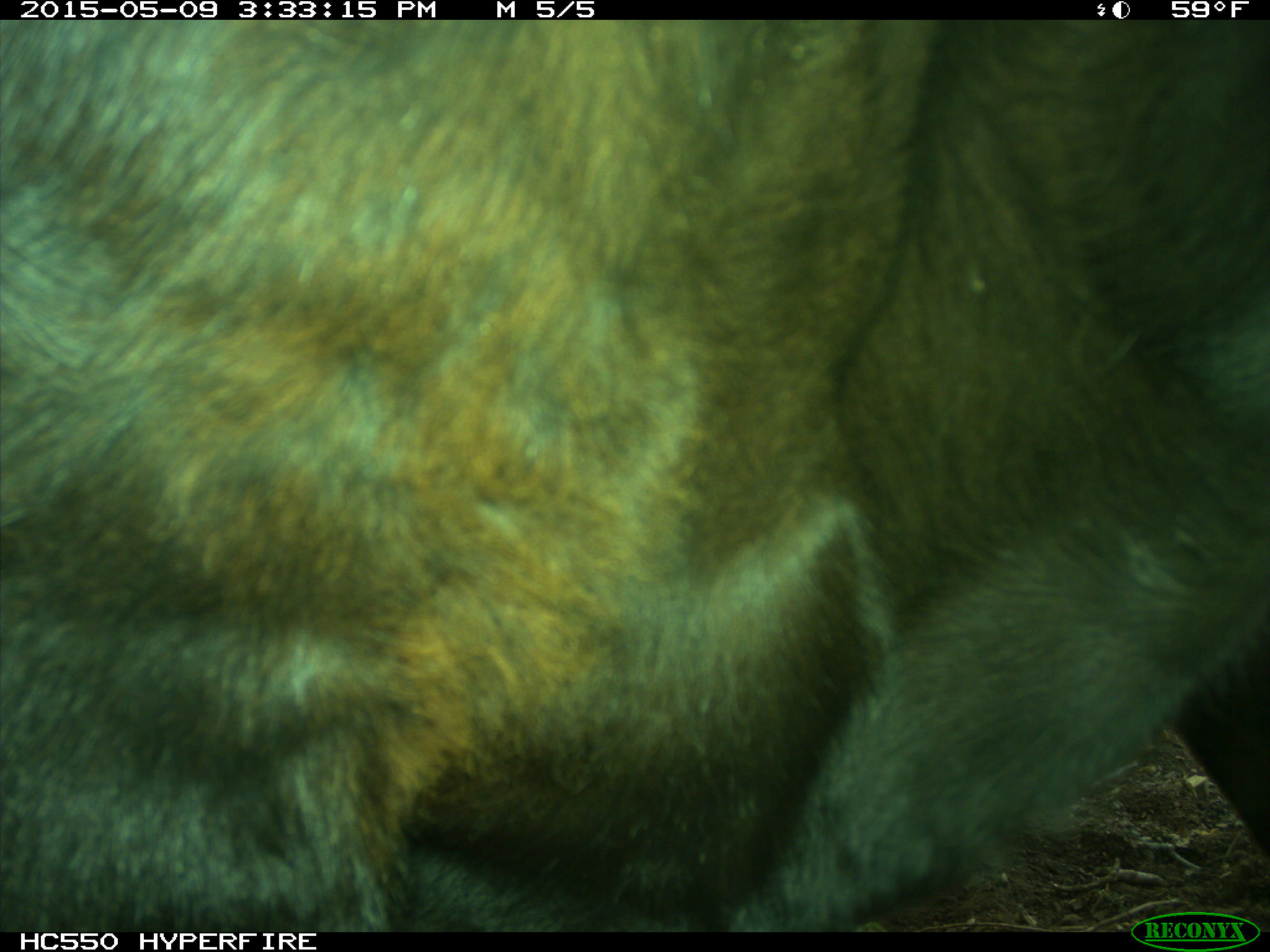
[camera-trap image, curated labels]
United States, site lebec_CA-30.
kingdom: Animalia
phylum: Chordata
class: Mammalia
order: Artiodactyla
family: Bovidae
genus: Bos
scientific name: Bos taurus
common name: domestic cow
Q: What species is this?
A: Bos taurus (domestic cow).